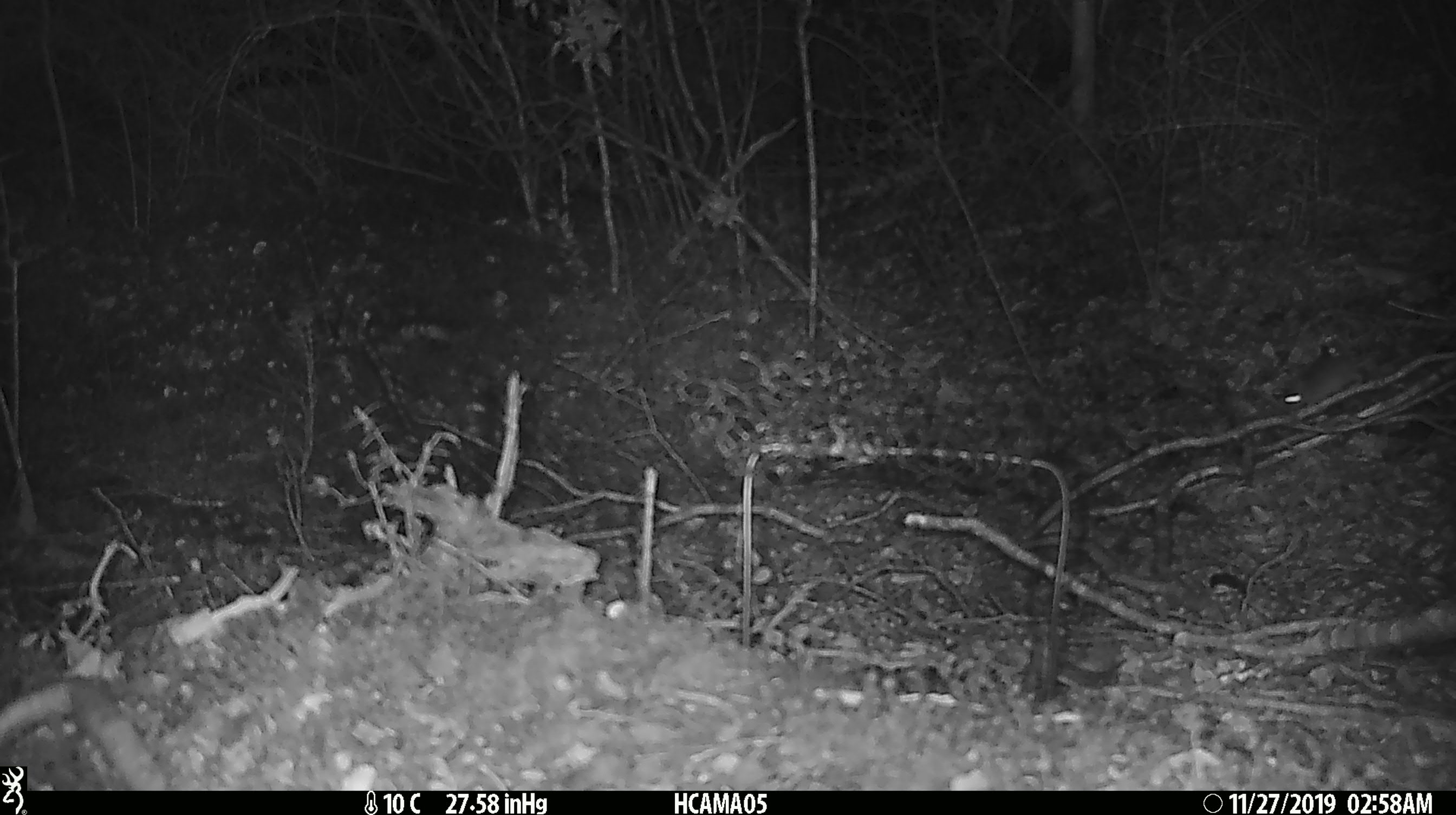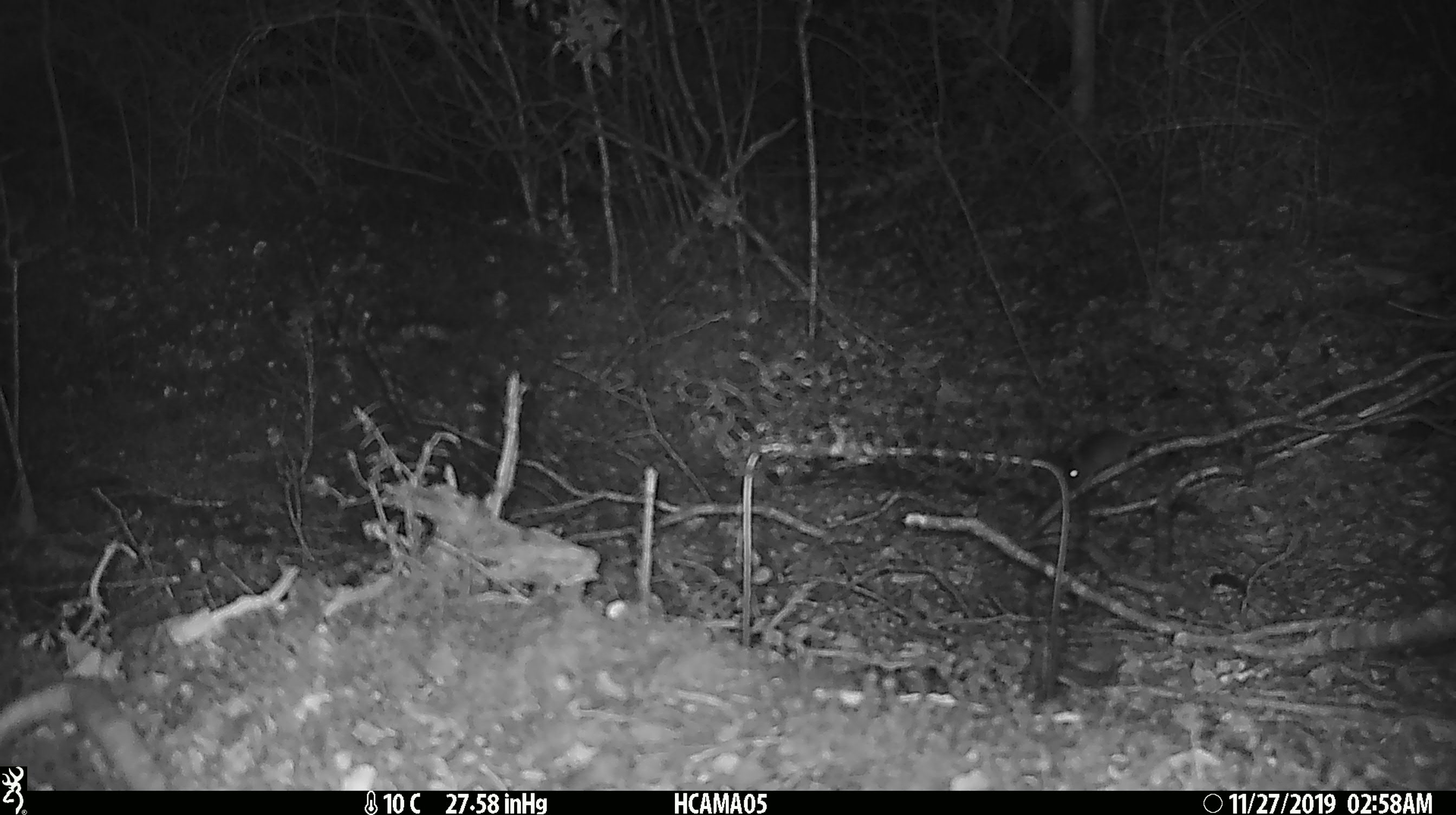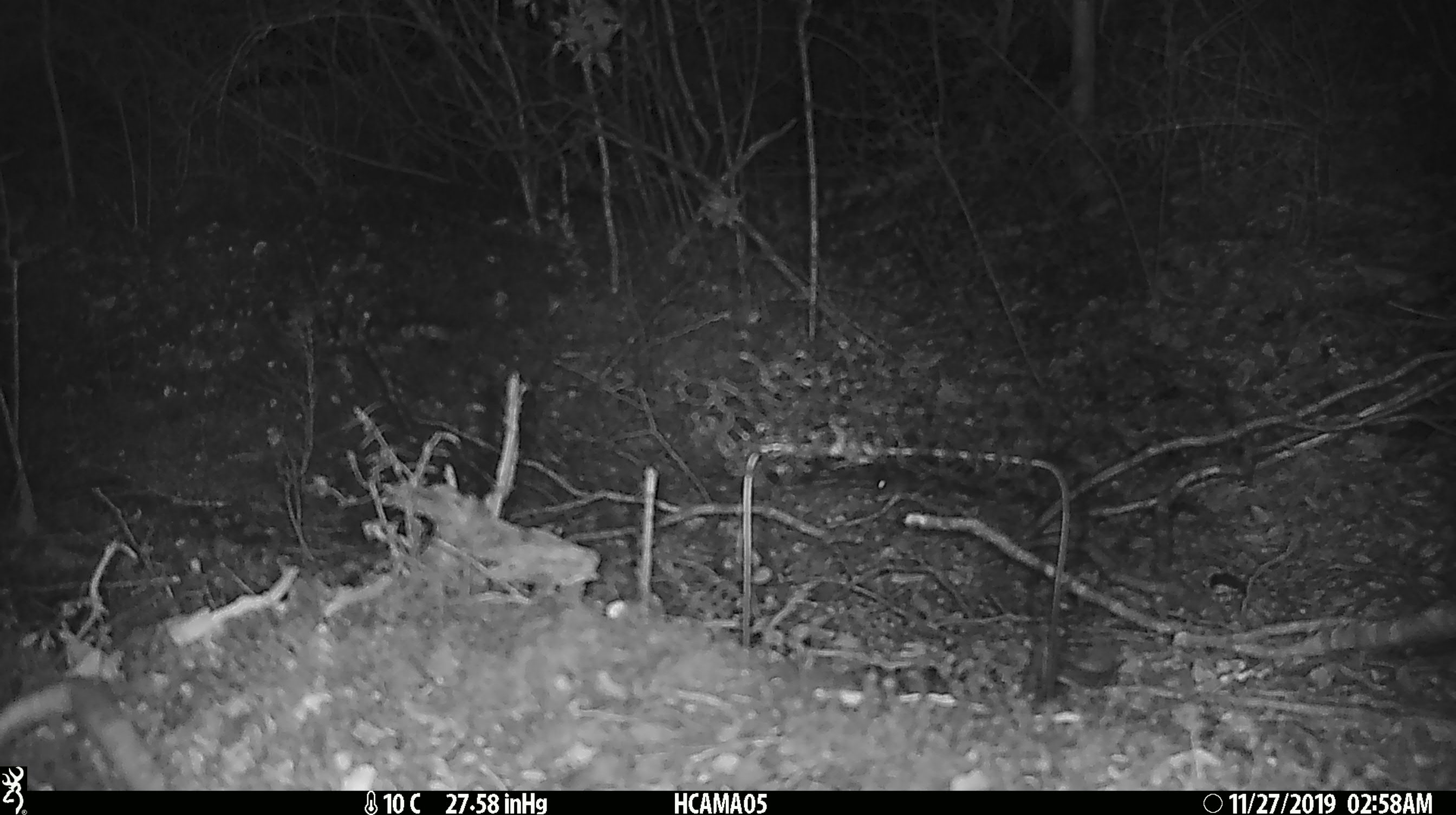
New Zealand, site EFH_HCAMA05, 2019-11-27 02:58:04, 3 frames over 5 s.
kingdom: Animalia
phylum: Chordata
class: Mammalia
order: Rodentia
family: Muridae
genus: Mus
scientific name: Mus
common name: mouse